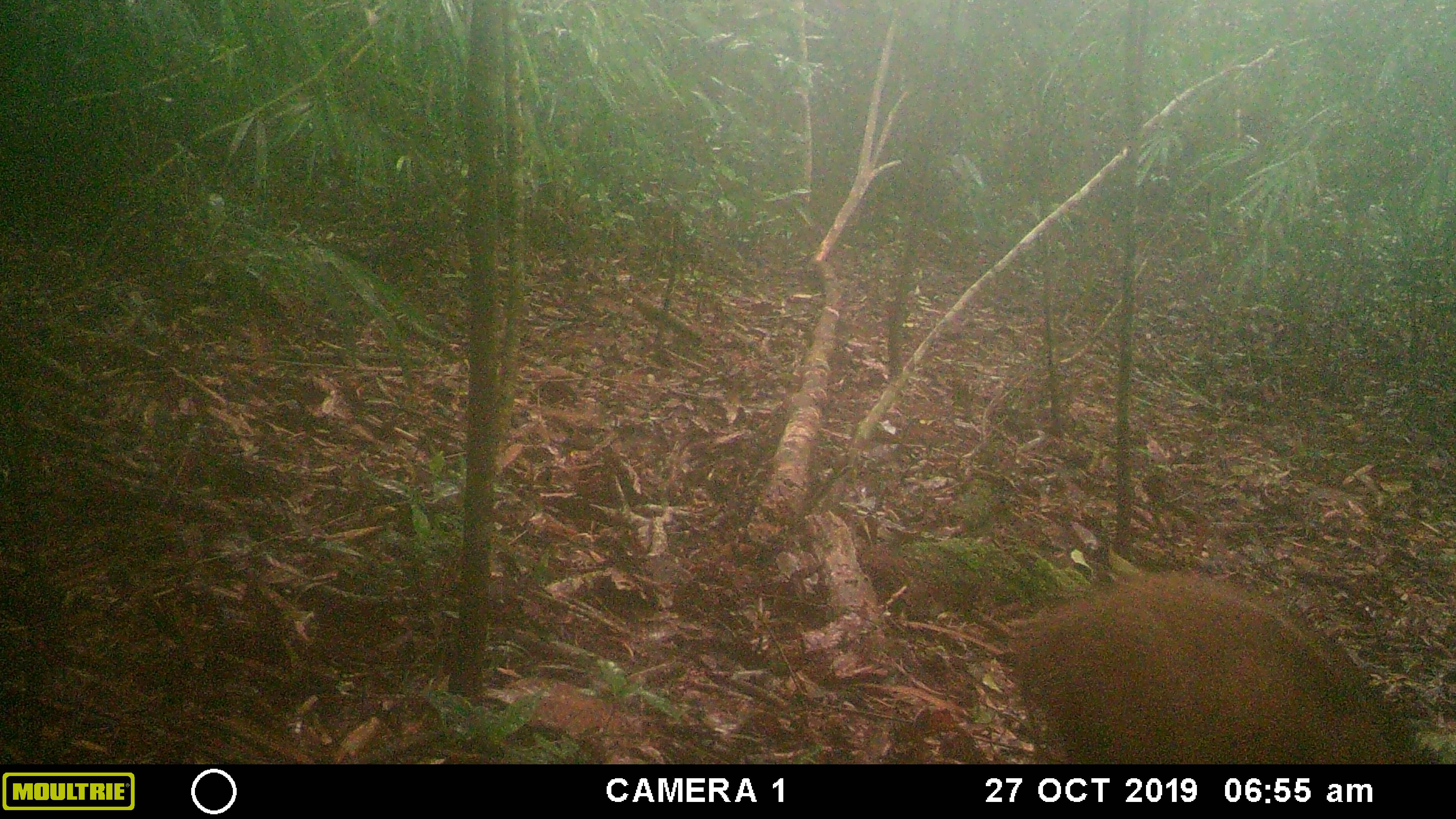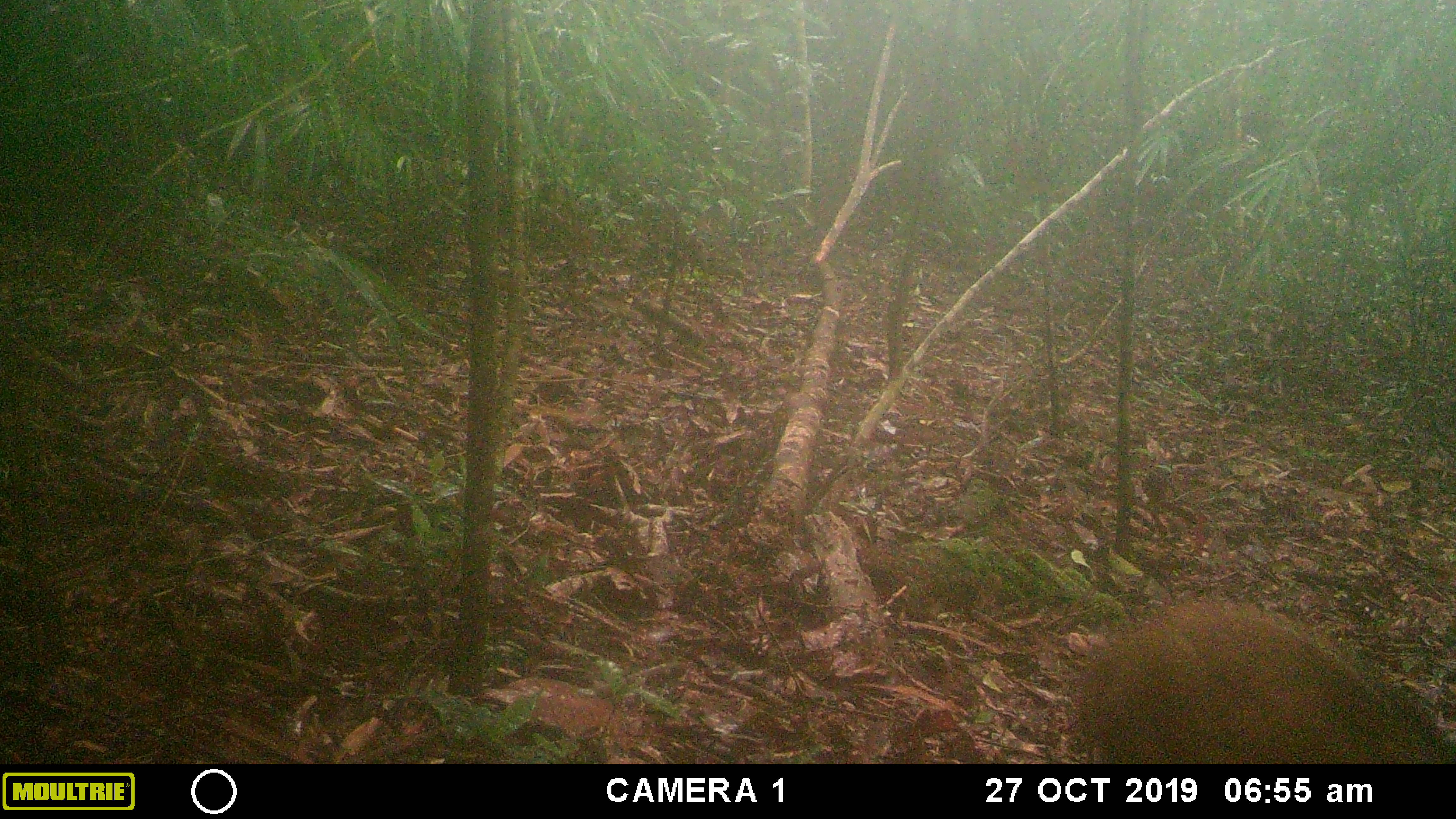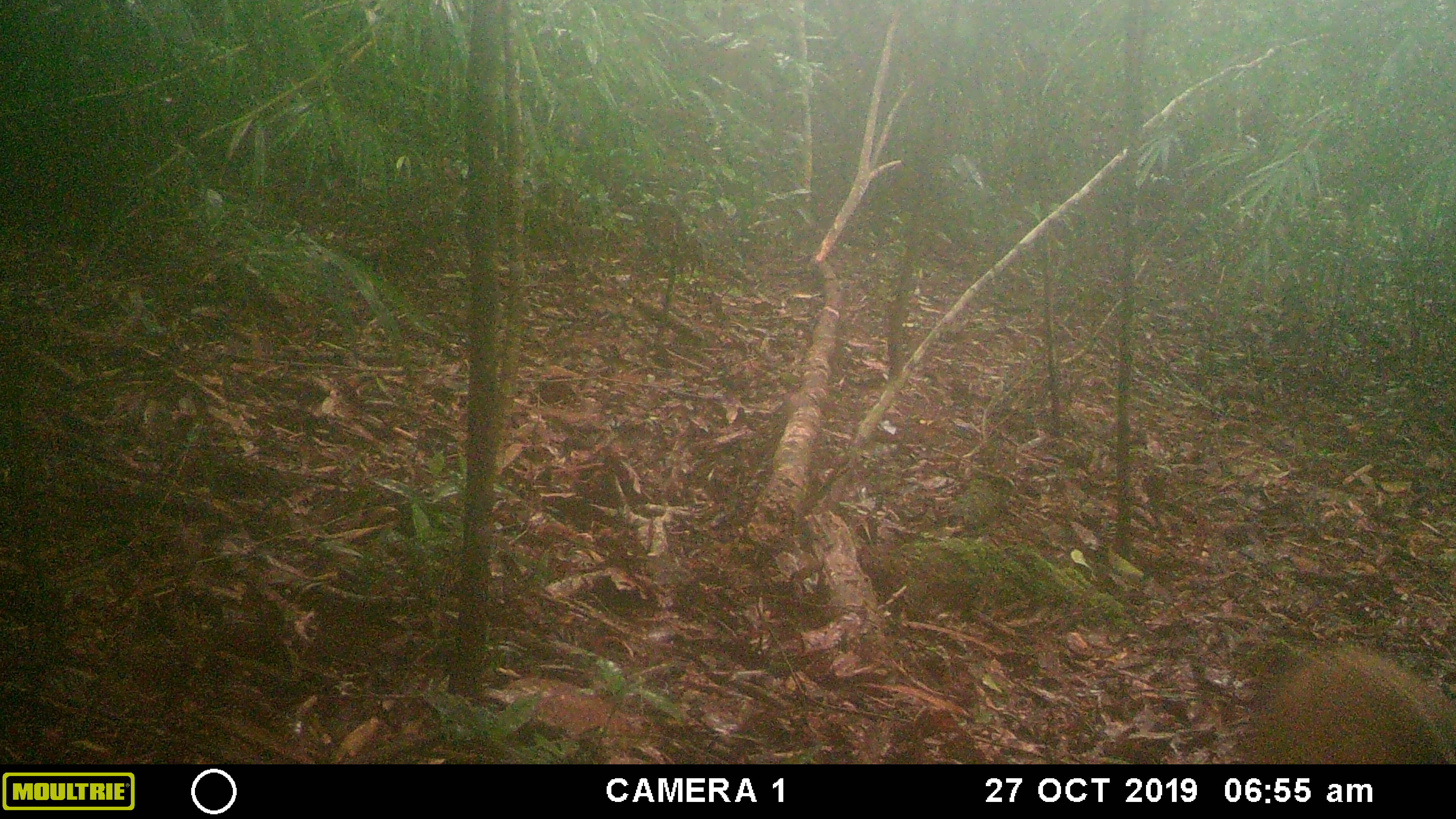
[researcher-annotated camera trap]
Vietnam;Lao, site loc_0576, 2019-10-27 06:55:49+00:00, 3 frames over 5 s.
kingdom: Animalia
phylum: Chordata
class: Mammalia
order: Artiodactyla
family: Suidae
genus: Sus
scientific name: Sus scrofa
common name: eurasian wild pig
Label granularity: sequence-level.